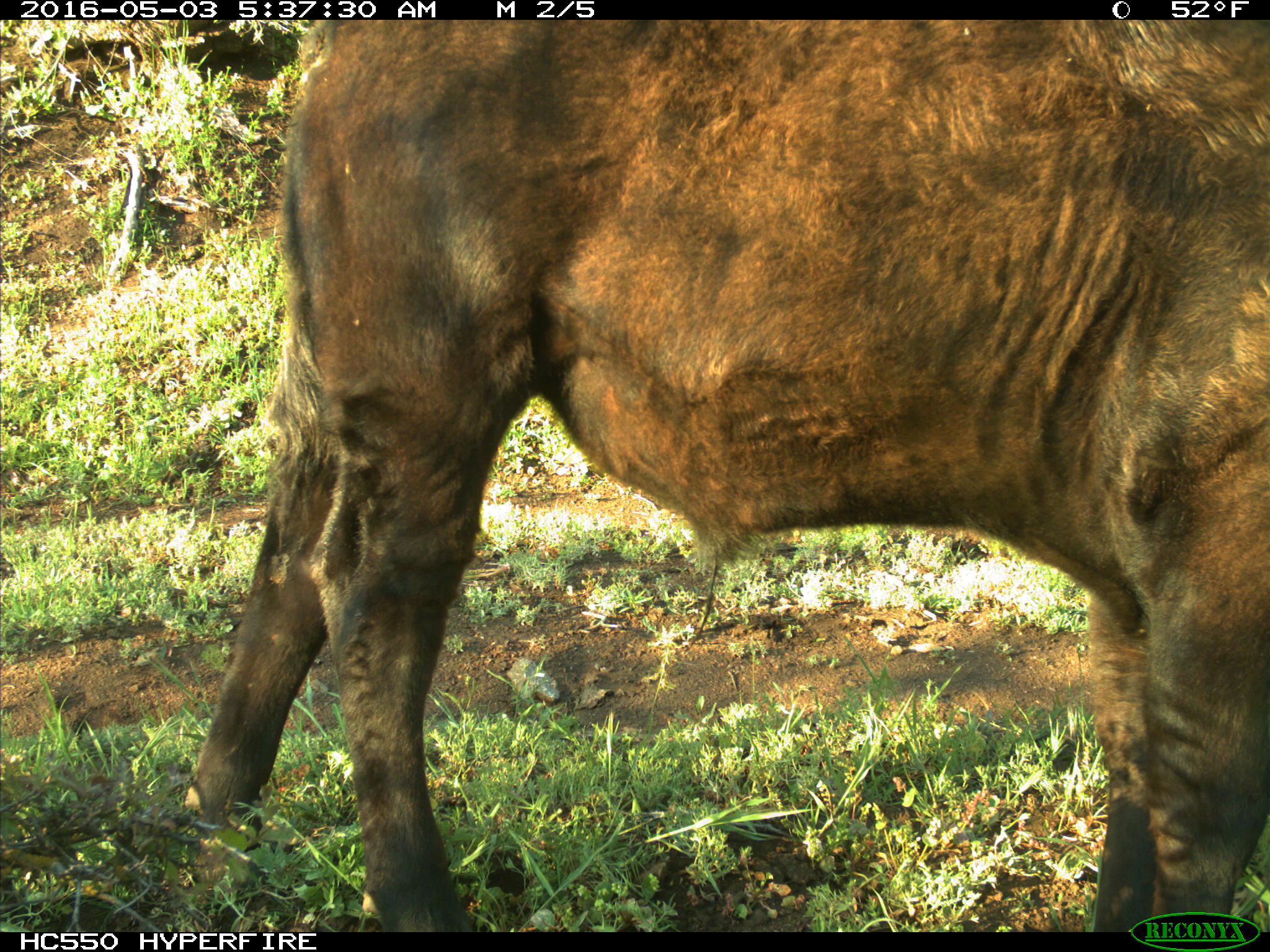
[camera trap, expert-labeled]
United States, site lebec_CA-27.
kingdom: Animalia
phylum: Chordata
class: Mammalia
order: Artiodactyla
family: Bovidae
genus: Bos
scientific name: Bos taurus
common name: domestic cow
Bos taurus (domestic cow).